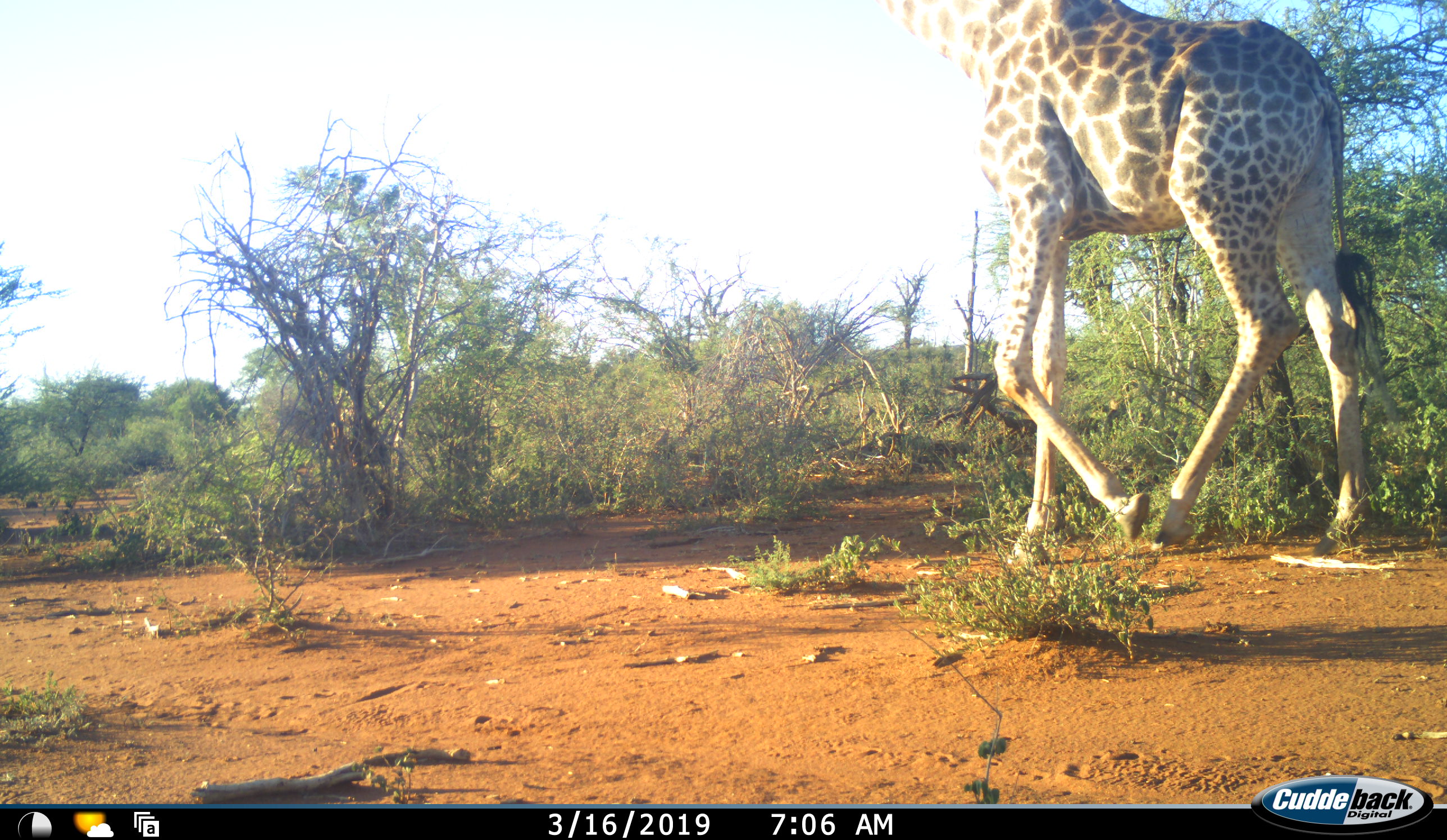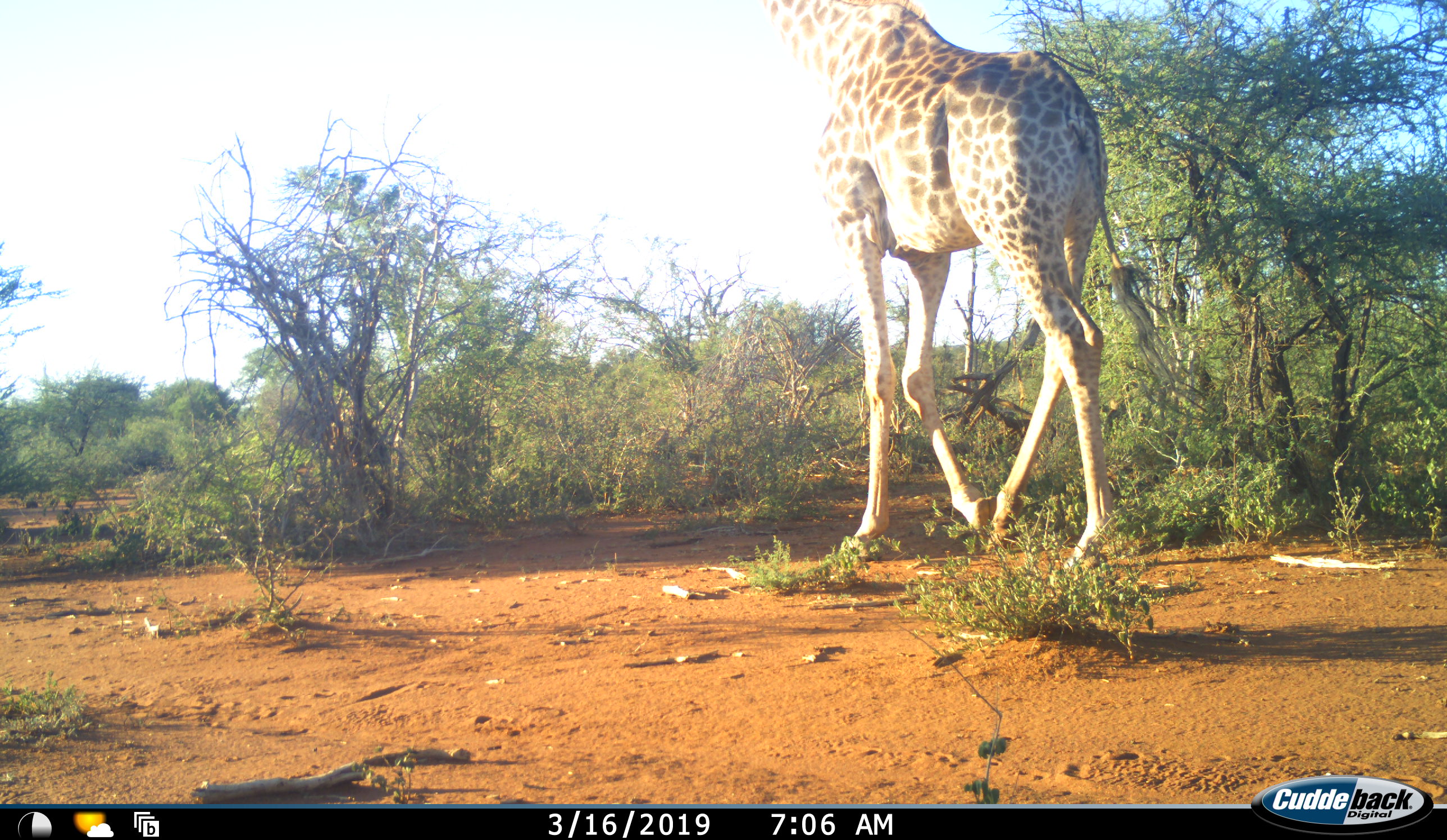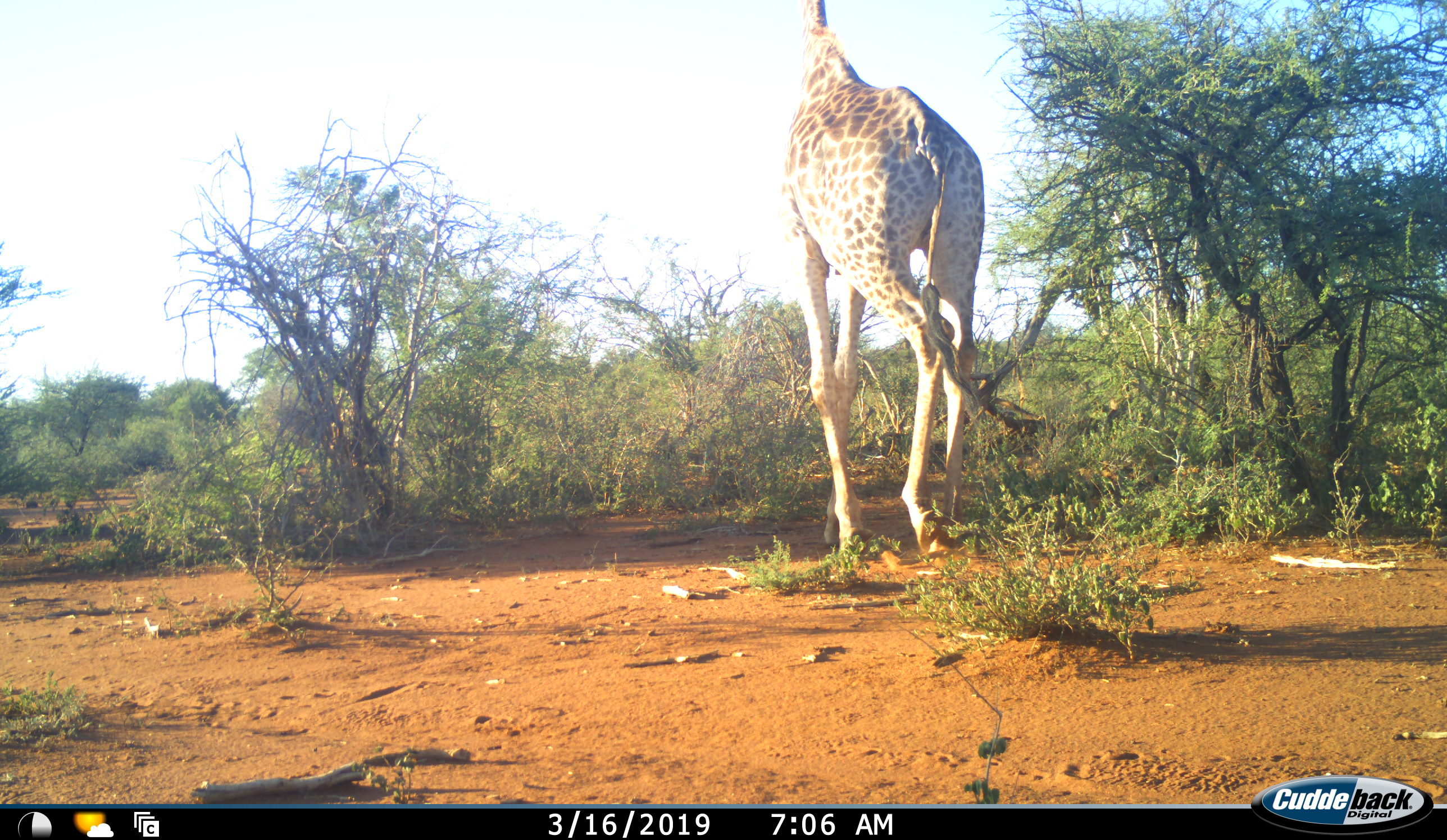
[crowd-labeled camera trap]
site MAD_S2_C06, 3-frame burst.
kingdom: Animalia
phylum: Chordata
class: Mammalia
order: Artiodactyla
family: Giraffidae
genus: Giraffa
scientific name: Giraffa camelopardalis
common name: giraffe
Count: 1.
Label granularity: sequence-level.